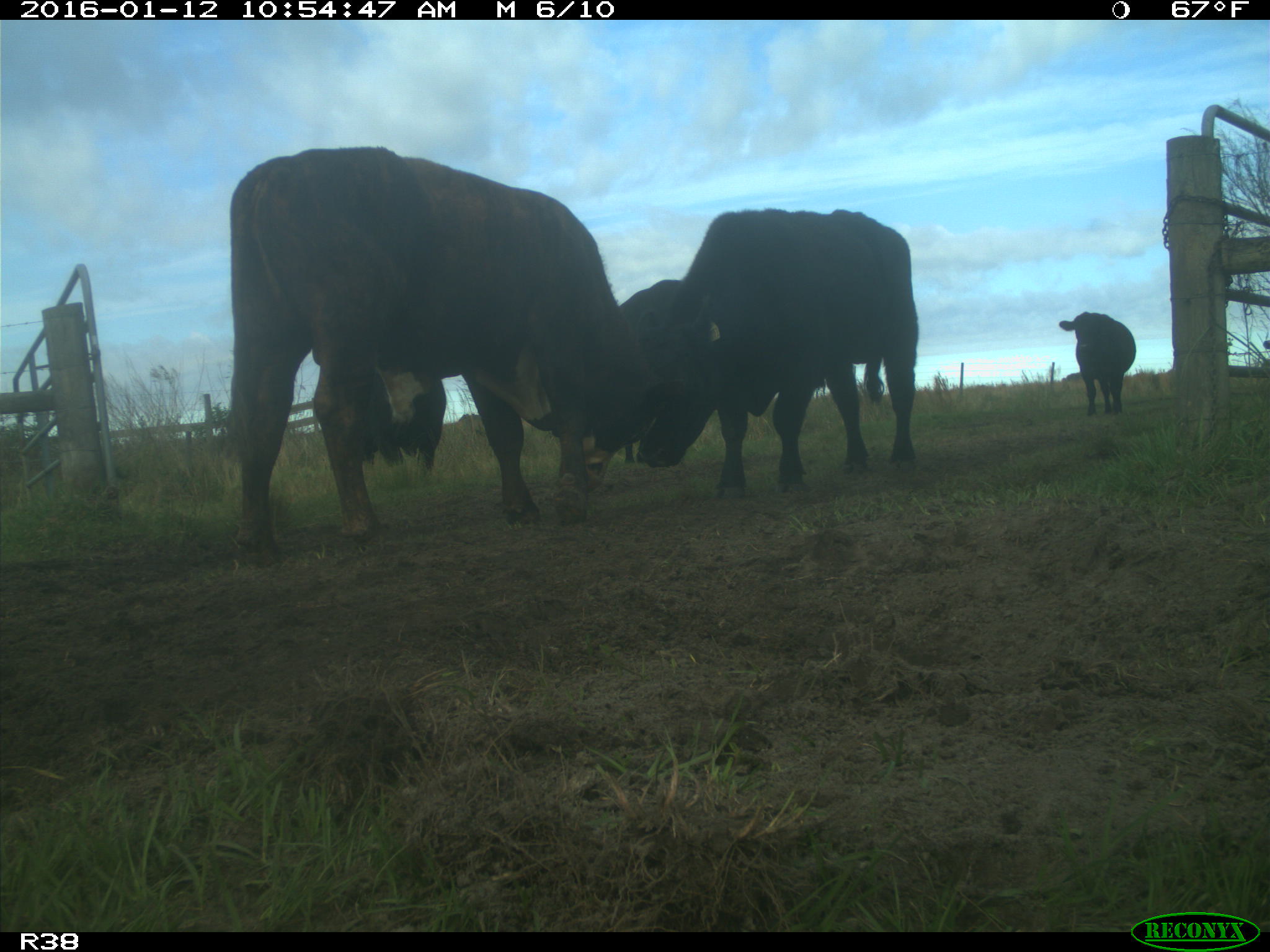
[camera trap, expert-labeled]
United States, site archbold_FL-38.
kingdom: Animalia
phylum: Chordata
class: Mammalia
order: Artiodactyla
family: Bovidae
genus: Bos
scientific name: Bos taurus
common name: domestic cow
Bos taurus (domestic cow).